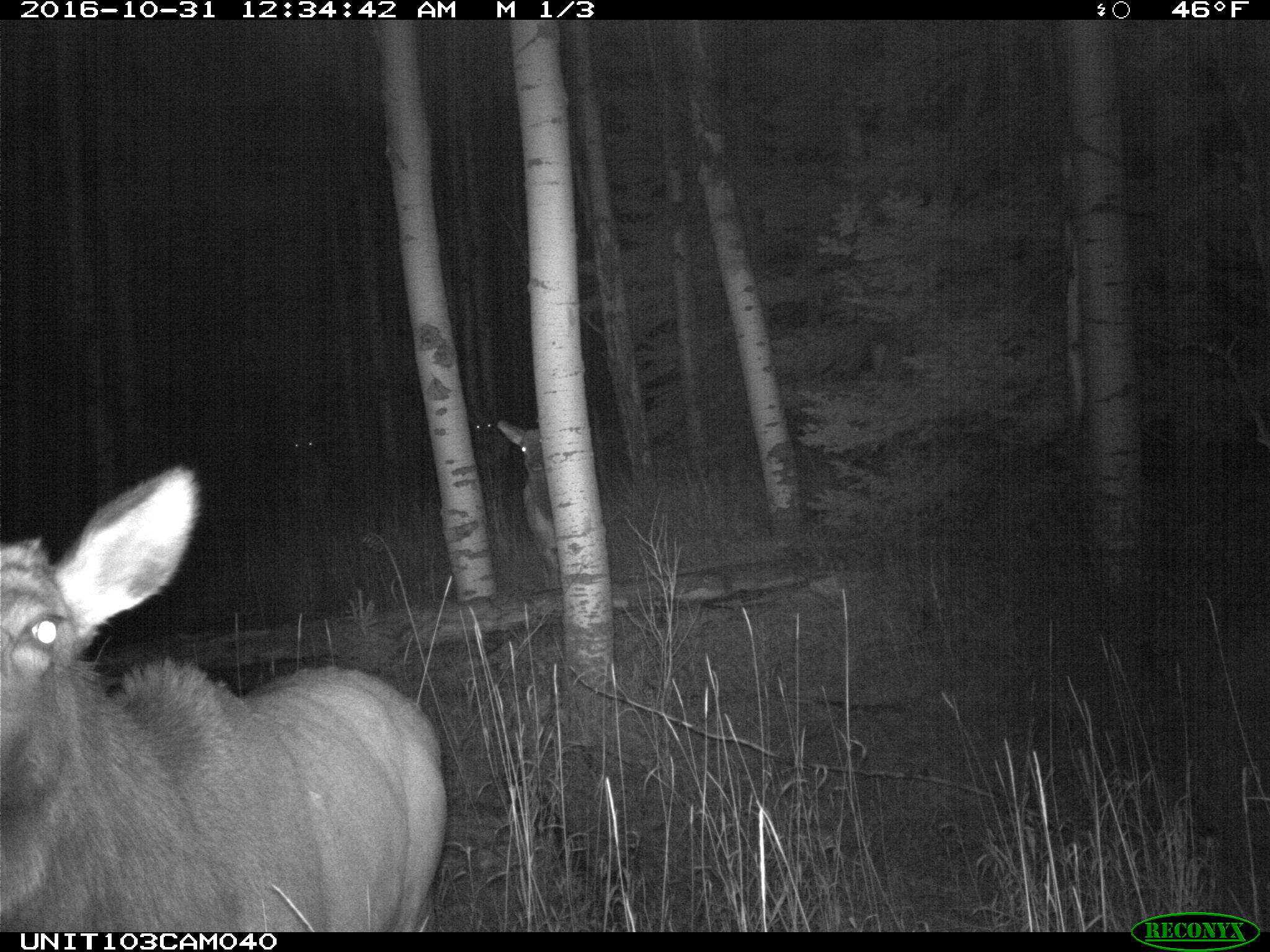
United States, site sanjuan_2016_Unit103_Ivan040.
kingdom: Animalia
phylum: Chordata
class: Mammalia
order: Artiodactyla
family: Cervidae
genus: Cervus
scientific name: Cervus elaphus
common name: red deer